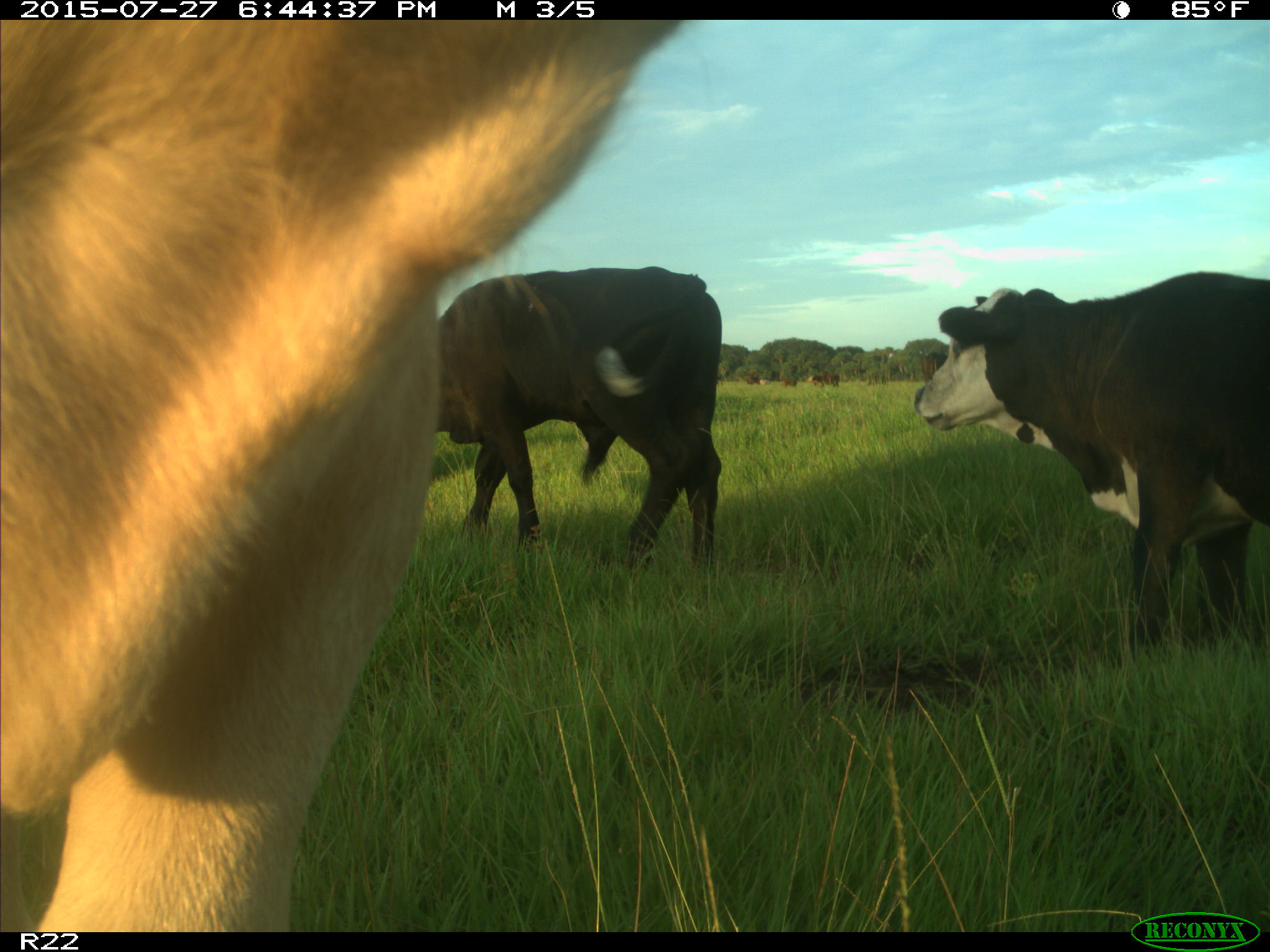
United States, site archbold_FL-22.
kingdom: Animalia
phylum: Chordata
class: Mammalia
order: Artiodactyla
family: Bovidae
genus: Bos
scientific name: Bos taurus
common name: domestic cow